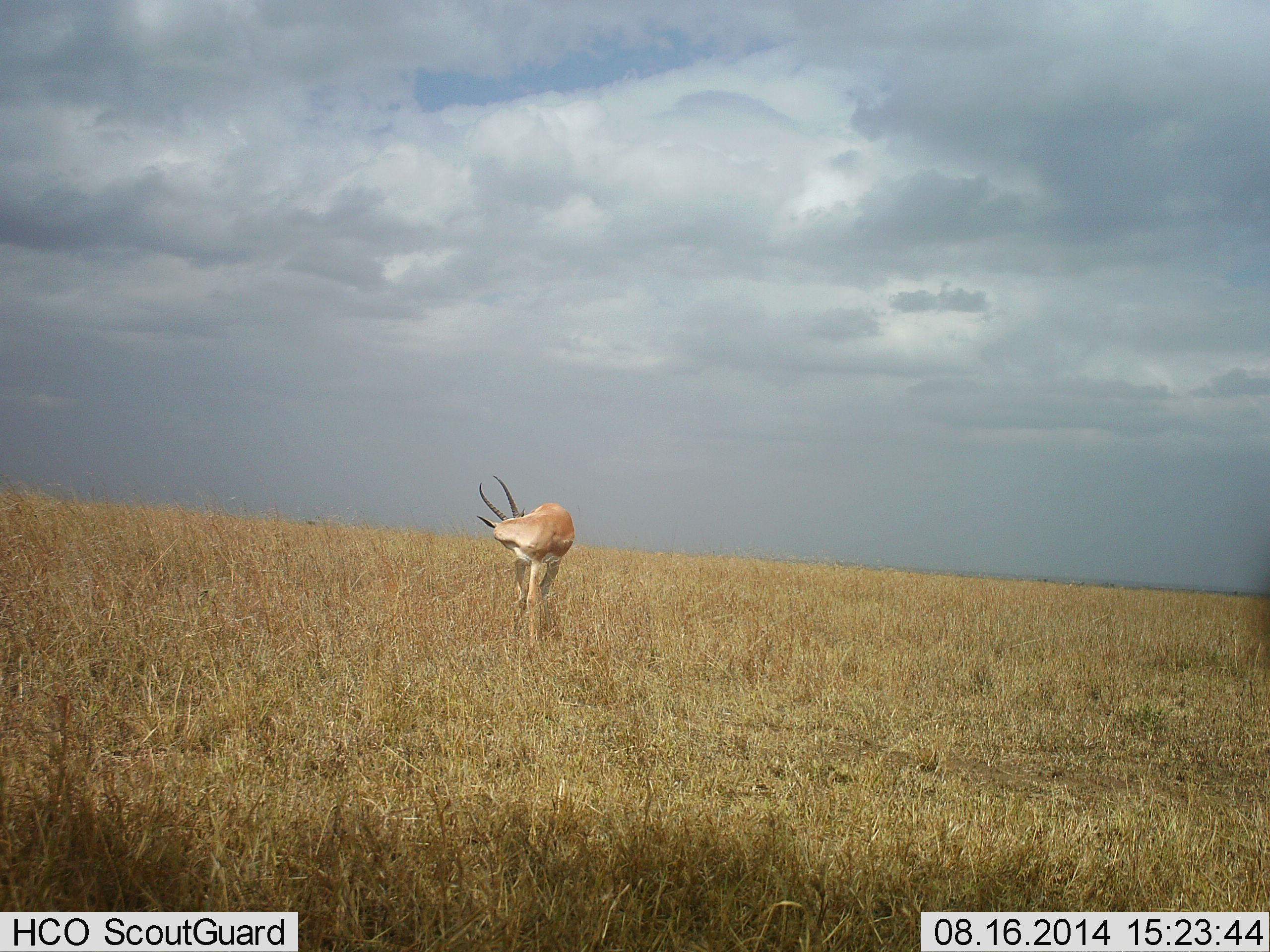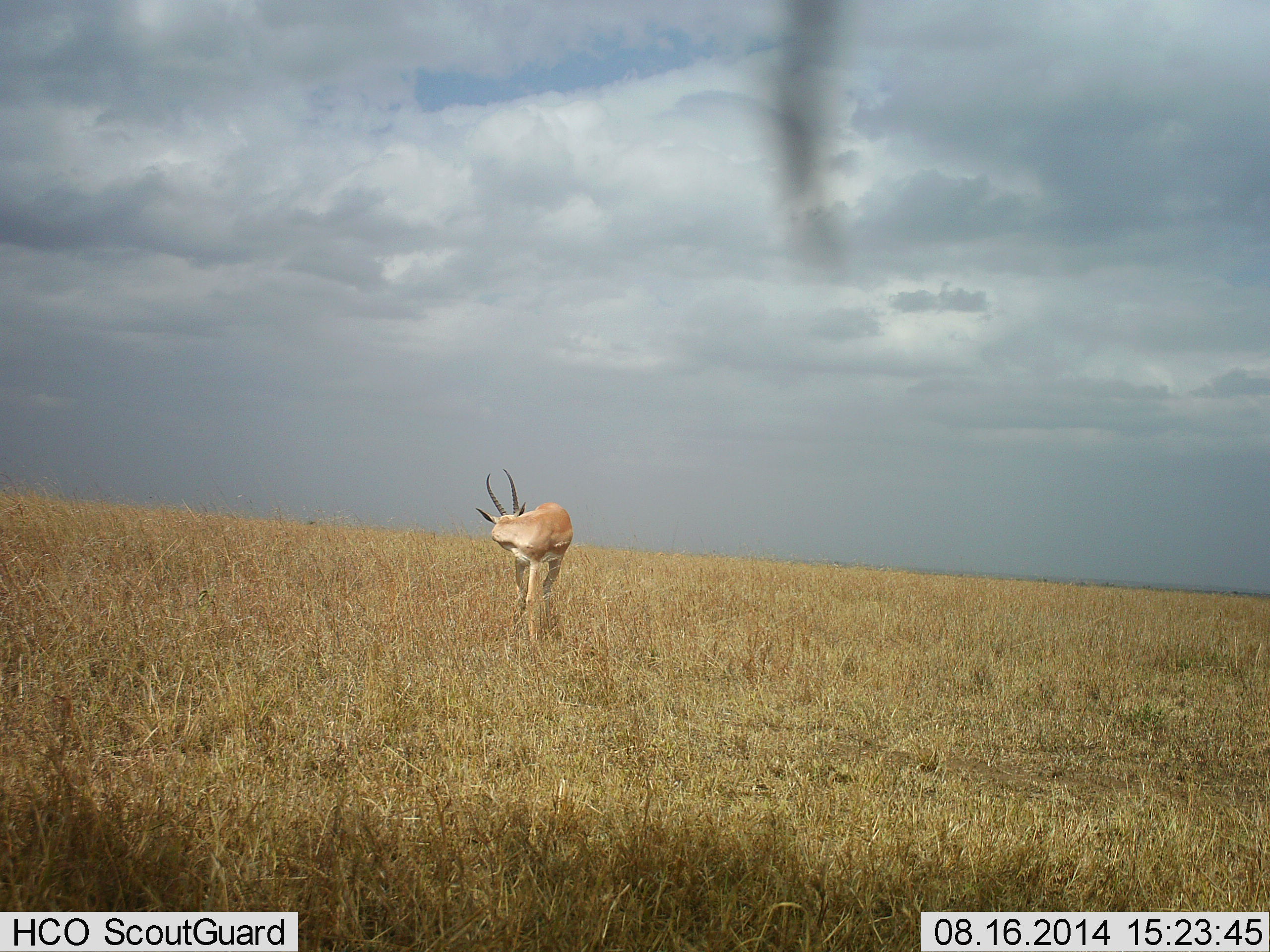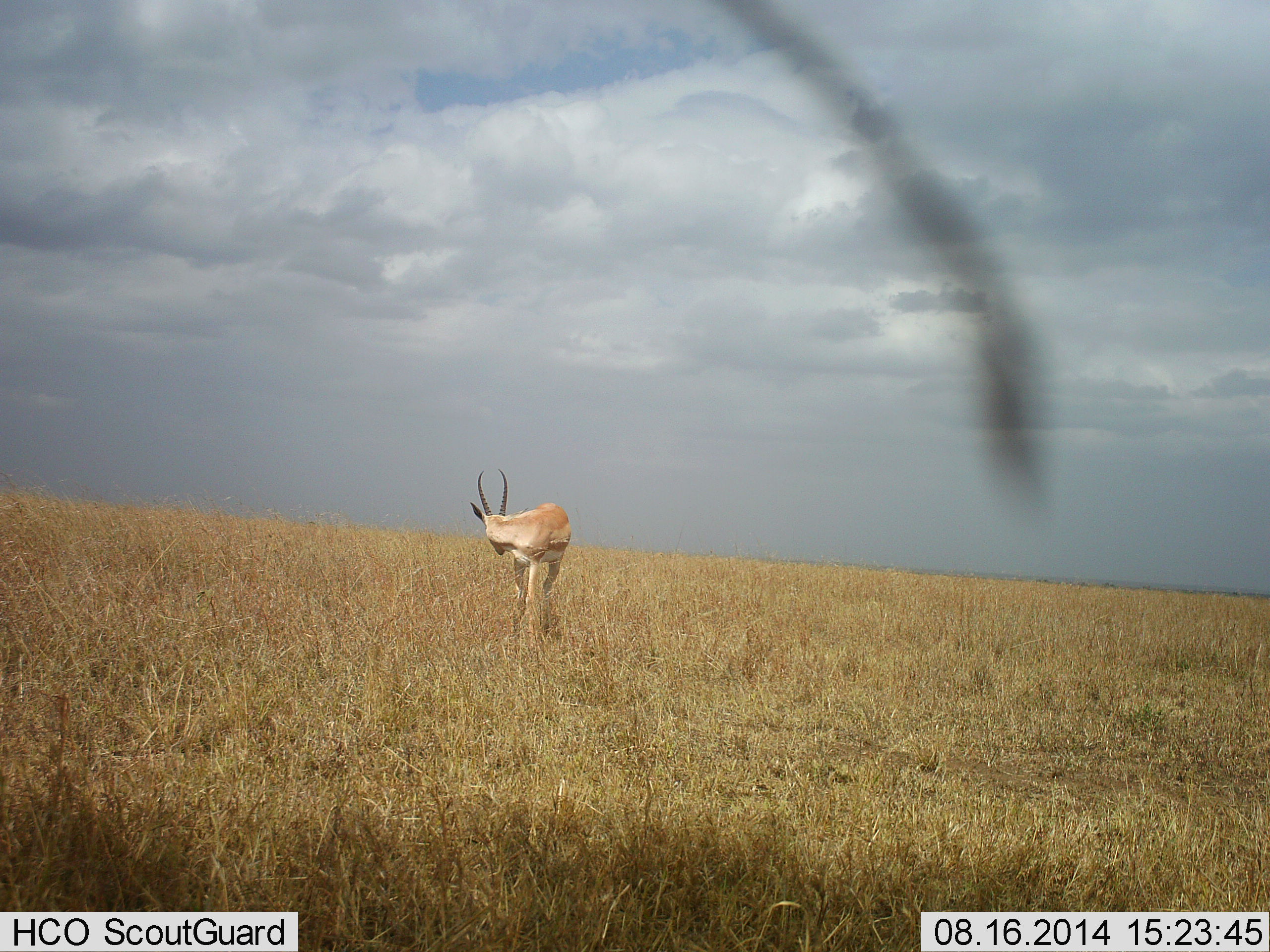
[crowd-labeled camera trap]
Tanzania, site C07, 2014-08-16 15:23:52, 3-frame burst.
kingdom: Animalia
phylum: Chordata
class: Mammalia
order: Artiodactyla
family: Bovidae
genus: Nanger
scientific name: Nanger granti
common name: grant's gazelle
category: gazellegrants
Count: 1.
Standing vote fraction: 100%.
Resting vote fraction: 0%.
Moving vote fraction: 0%.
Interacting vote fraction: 0%.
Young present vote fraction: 0%.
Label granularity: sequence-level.